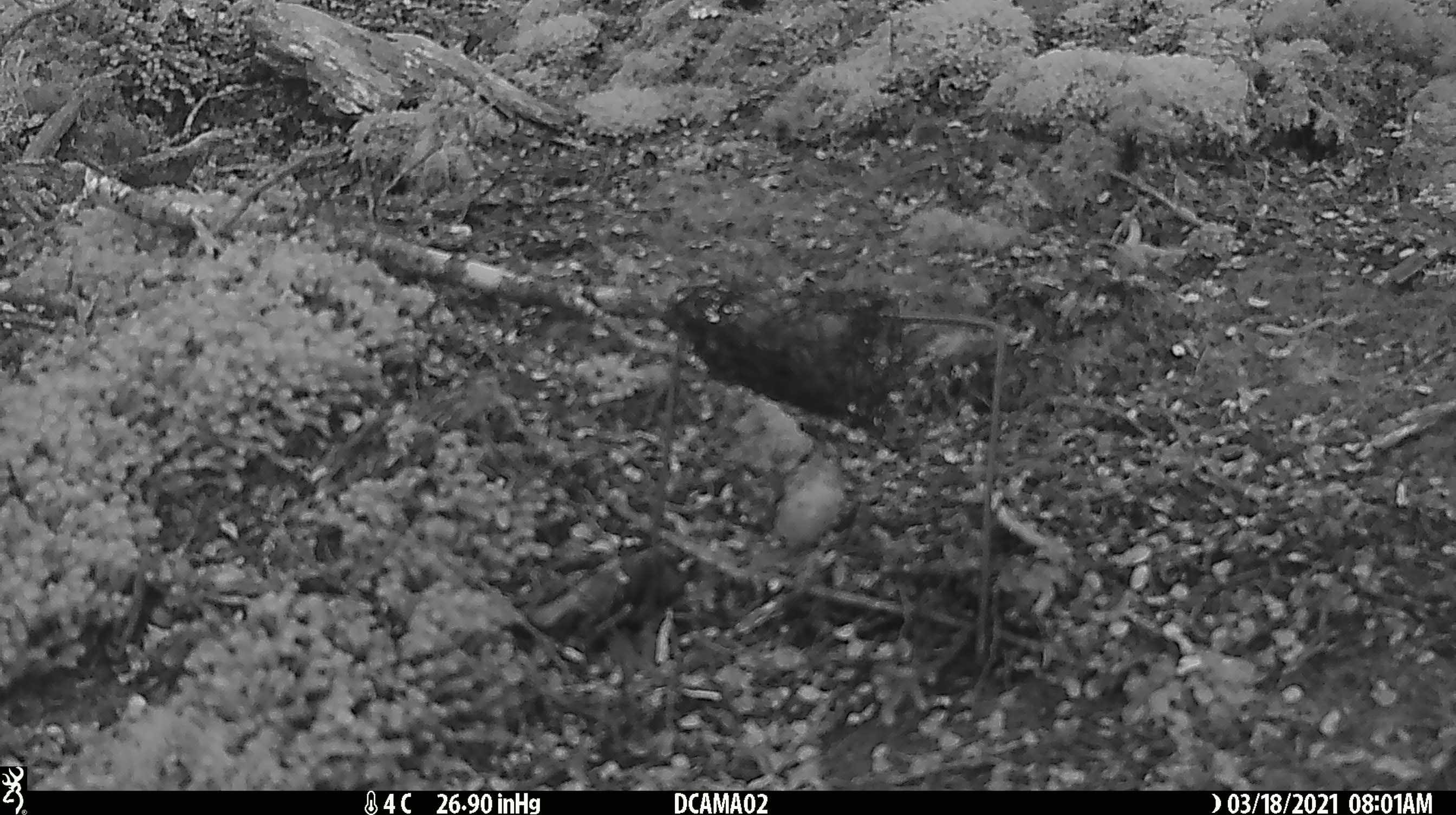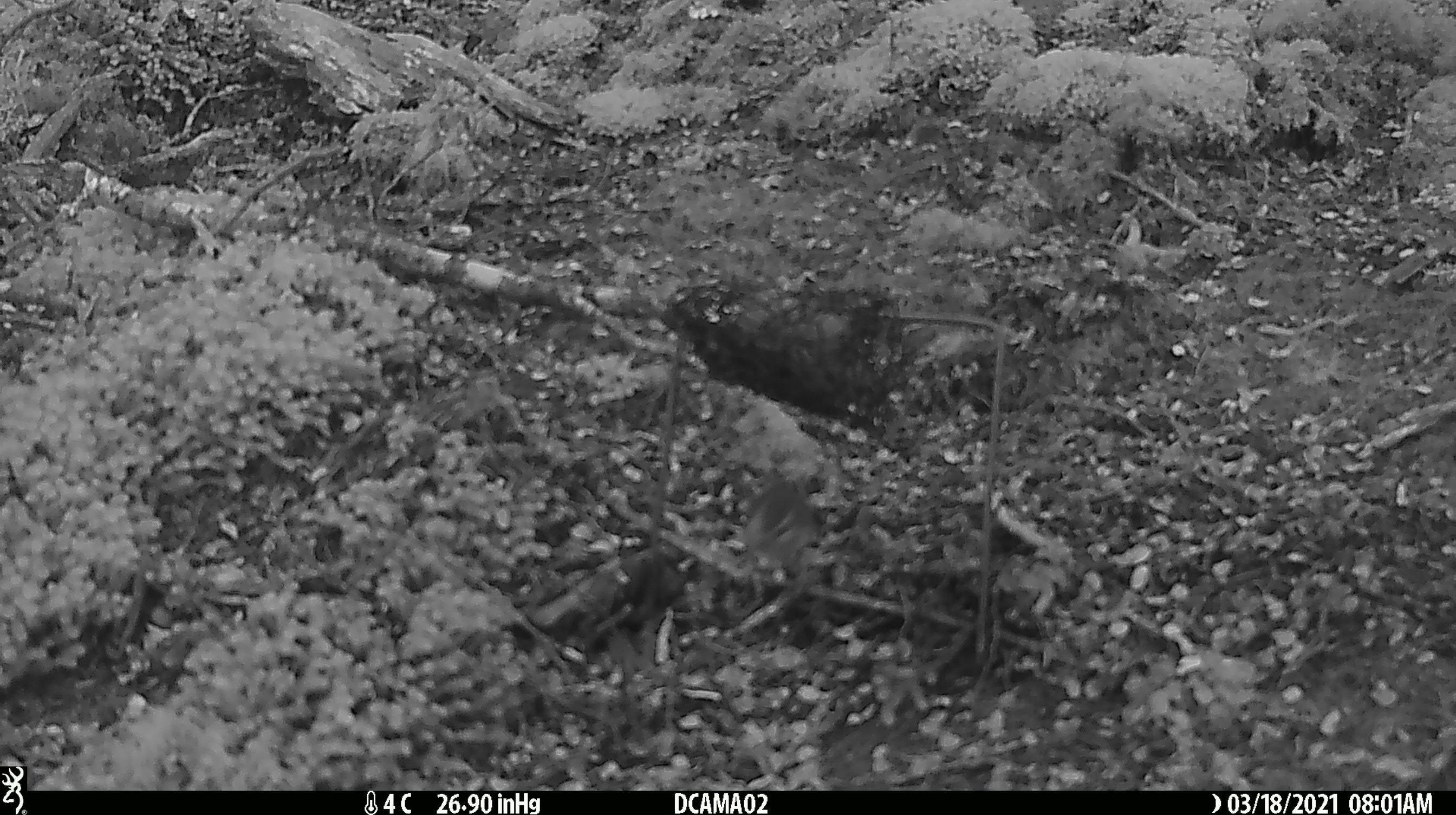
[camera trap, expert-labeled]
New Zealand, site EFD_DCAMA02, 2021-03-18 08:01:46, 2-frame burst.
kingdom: Animalia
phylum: Chordata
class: Aves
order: Passeriformes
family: Acanthisittidae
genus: Acanthisitta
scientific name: Acanthisitta chloris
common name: rifleman